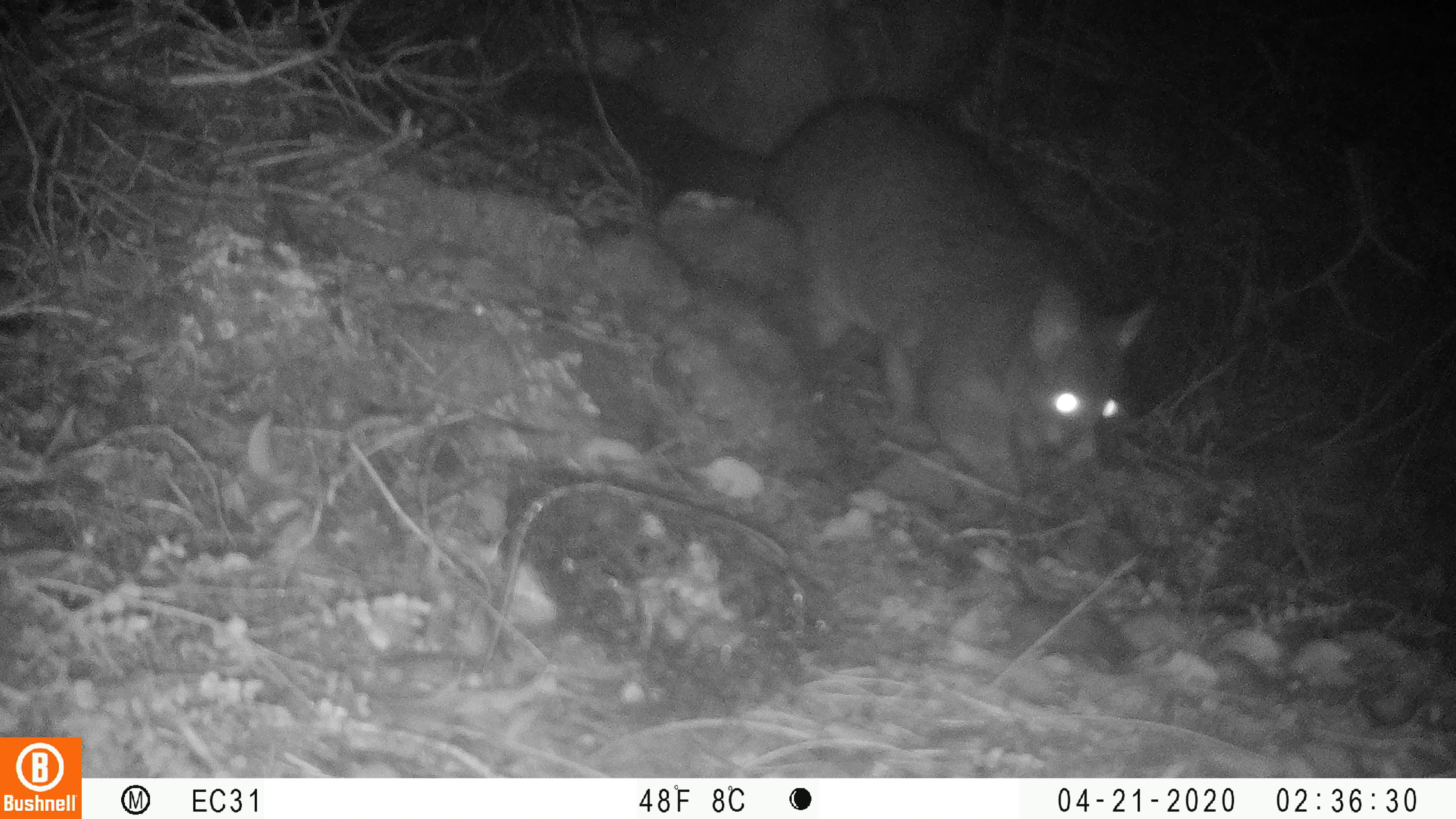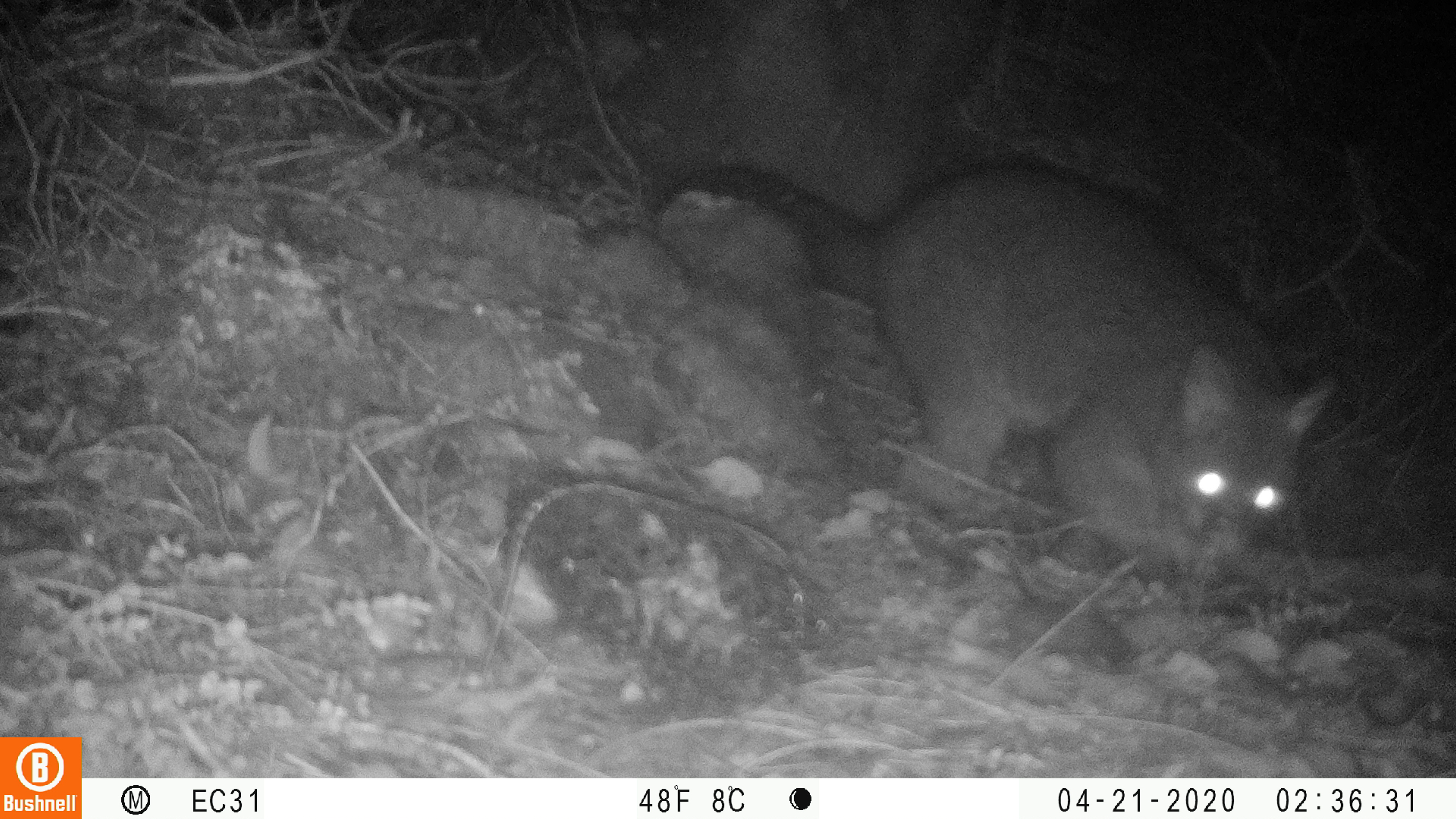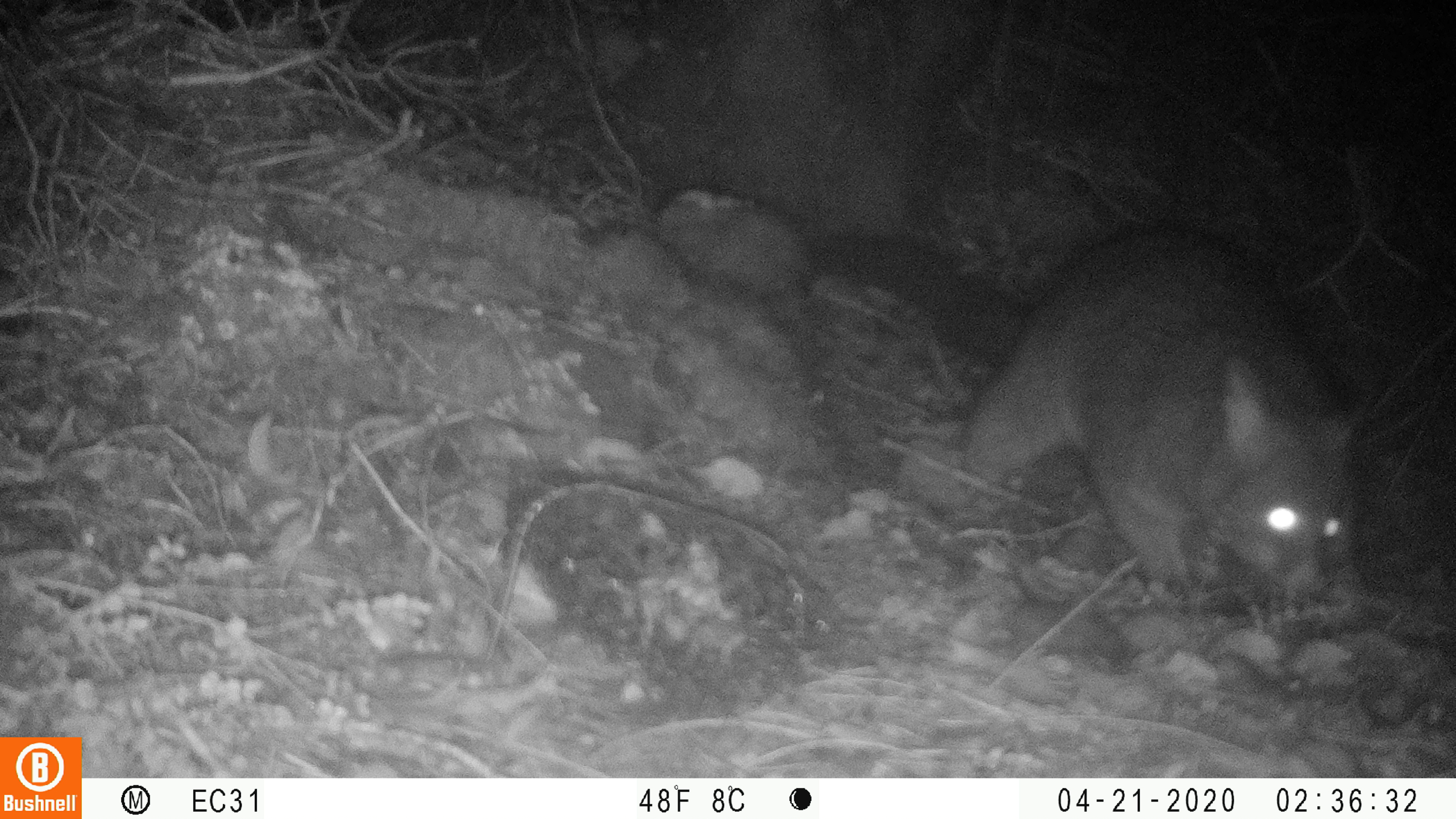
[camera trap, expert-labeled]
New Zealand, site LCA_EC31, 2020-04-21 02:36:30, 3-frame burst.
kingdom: Animalia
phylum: Chordata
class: Mammalia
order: Diprotodontia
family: Phalangeridae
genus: Trichosurus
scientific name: Trichosurus vulpecula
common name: common brushtail possum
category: possum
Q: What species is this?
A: Possum (common brushtail possum) (Trichosurus vulpecula).